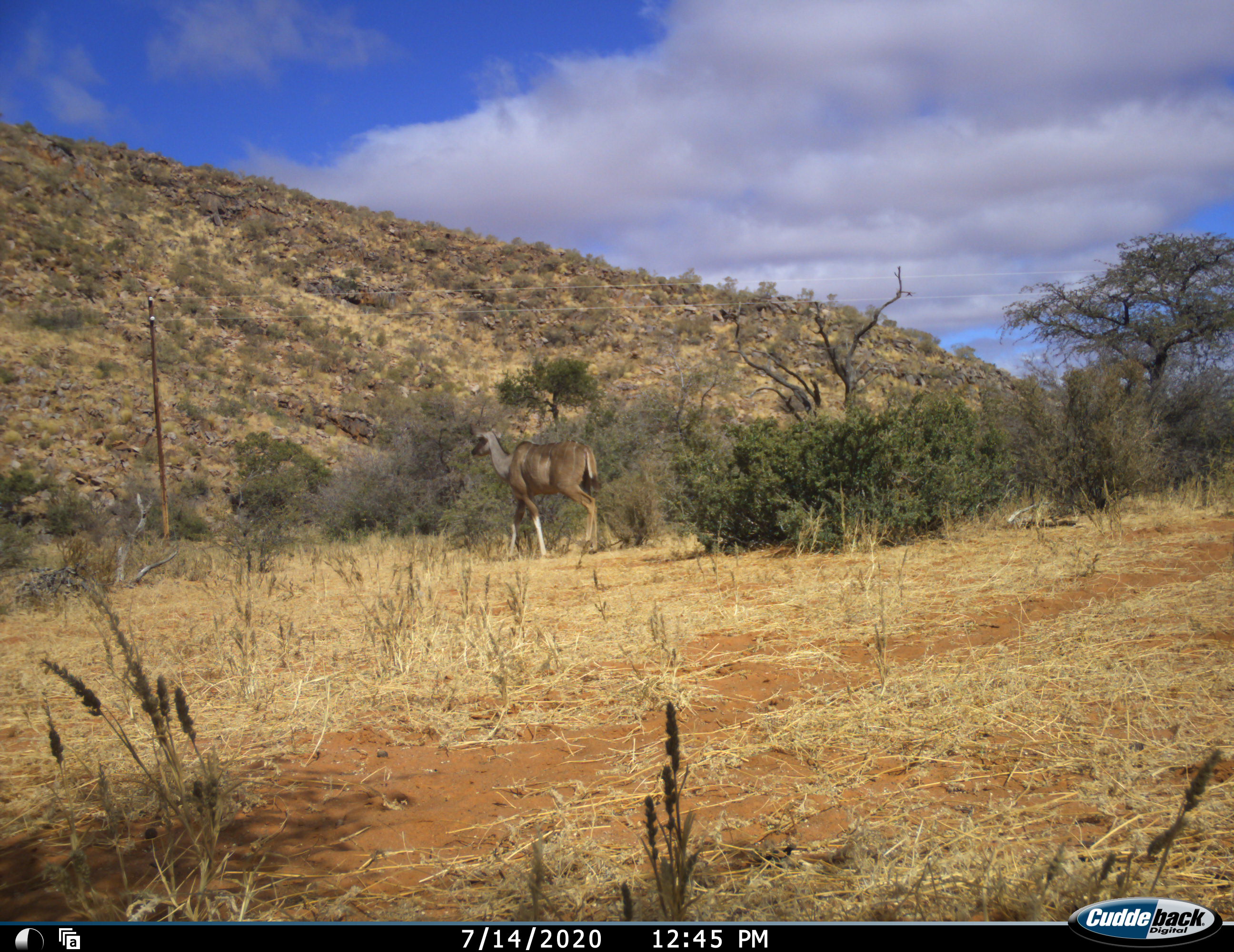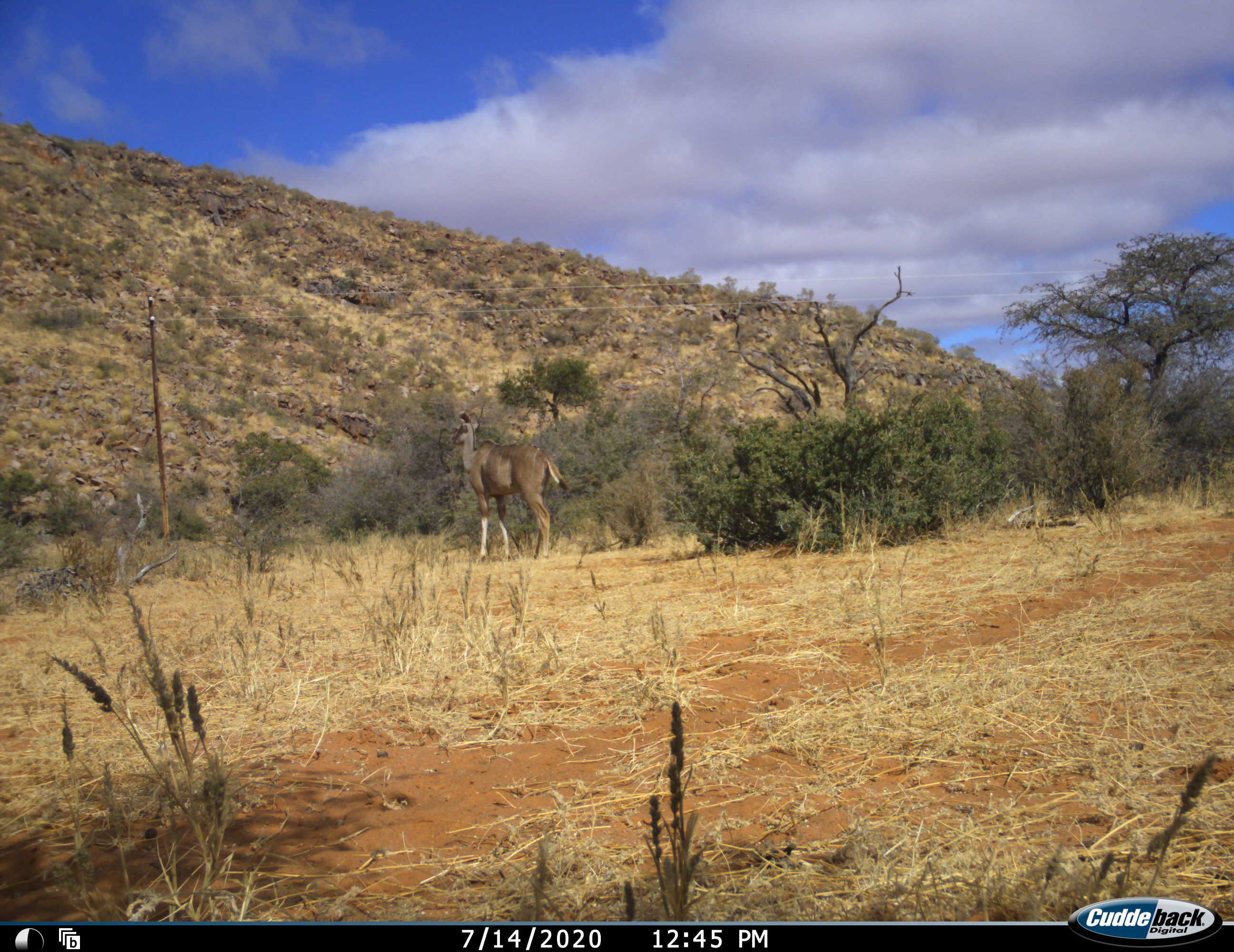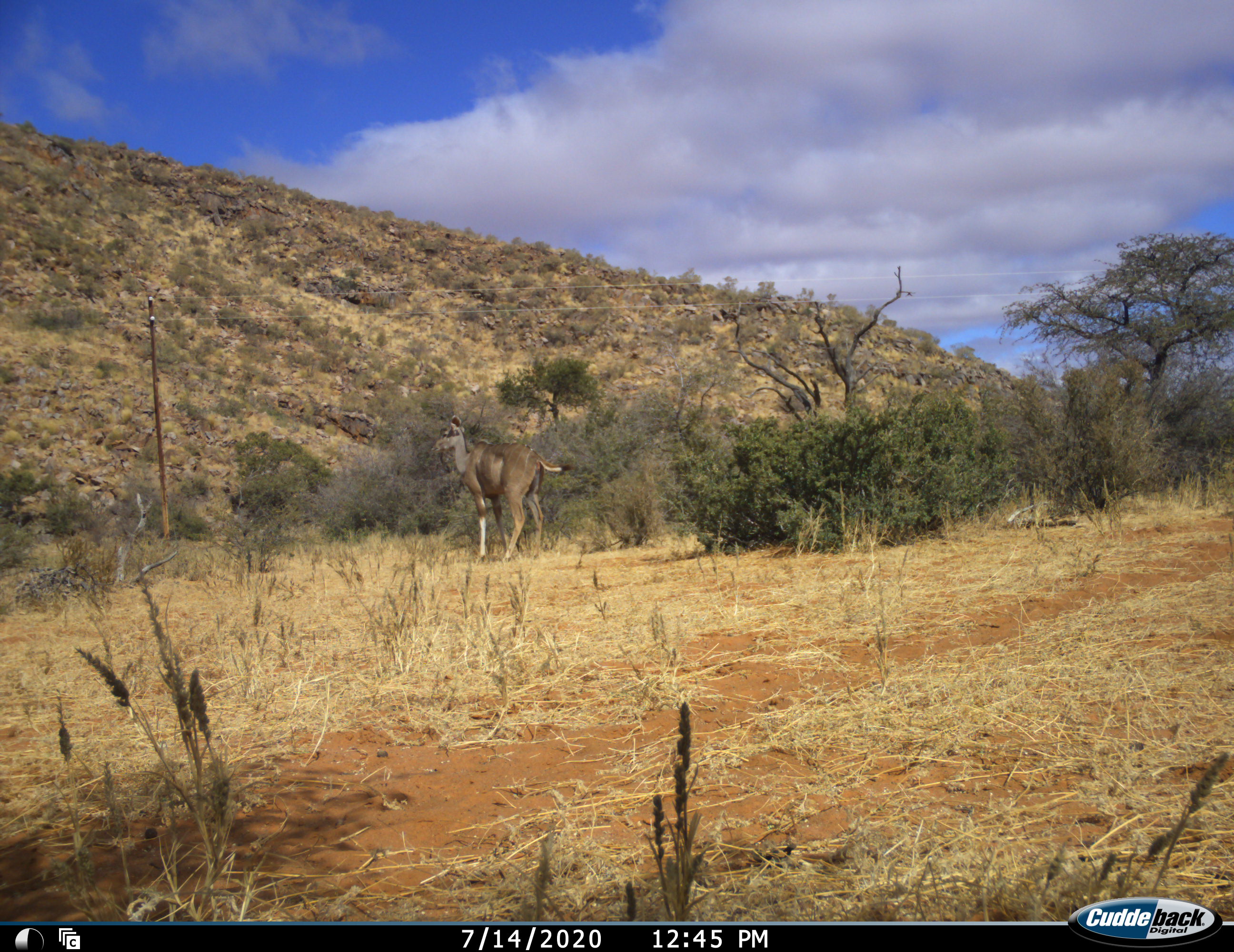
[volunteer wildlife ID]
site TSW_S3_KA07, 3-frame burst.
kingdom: Animalia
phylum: Chordata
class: Mammalia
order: Artiodactyla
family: Bovidae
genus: Tragelaphus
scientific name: Tragelaphus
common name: kudu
Kudu (Tragelaphus), count 1. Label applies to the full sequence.